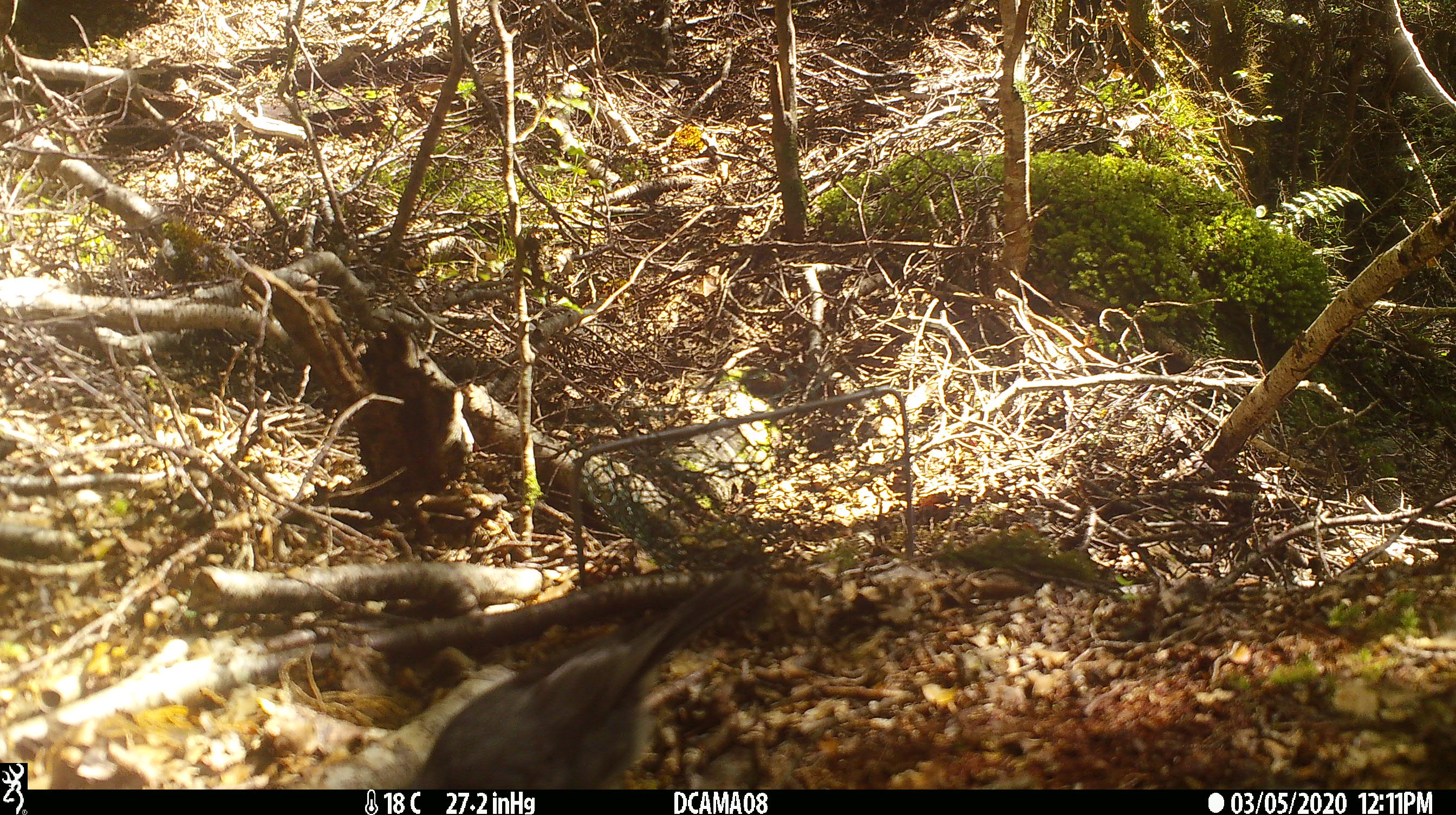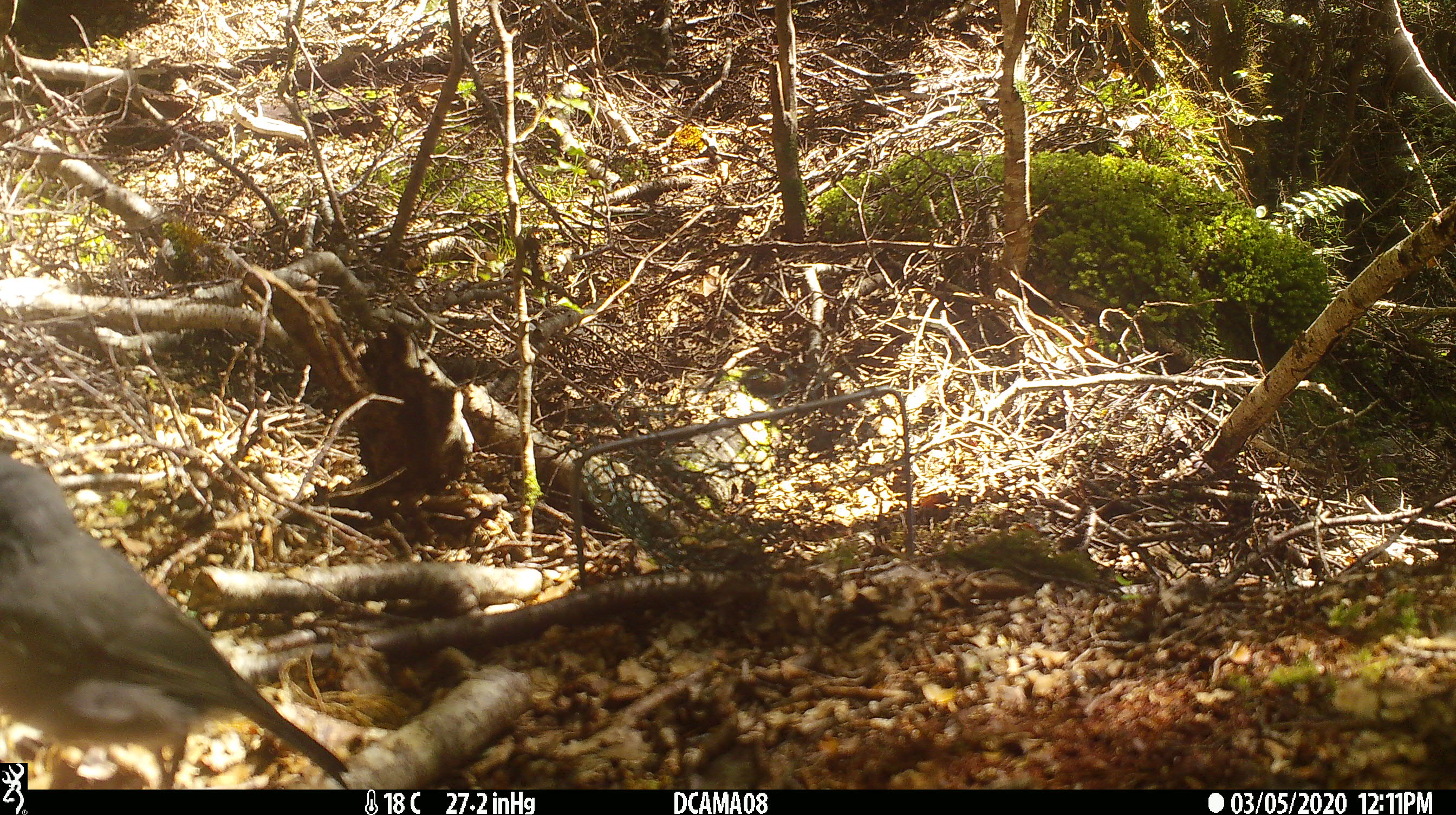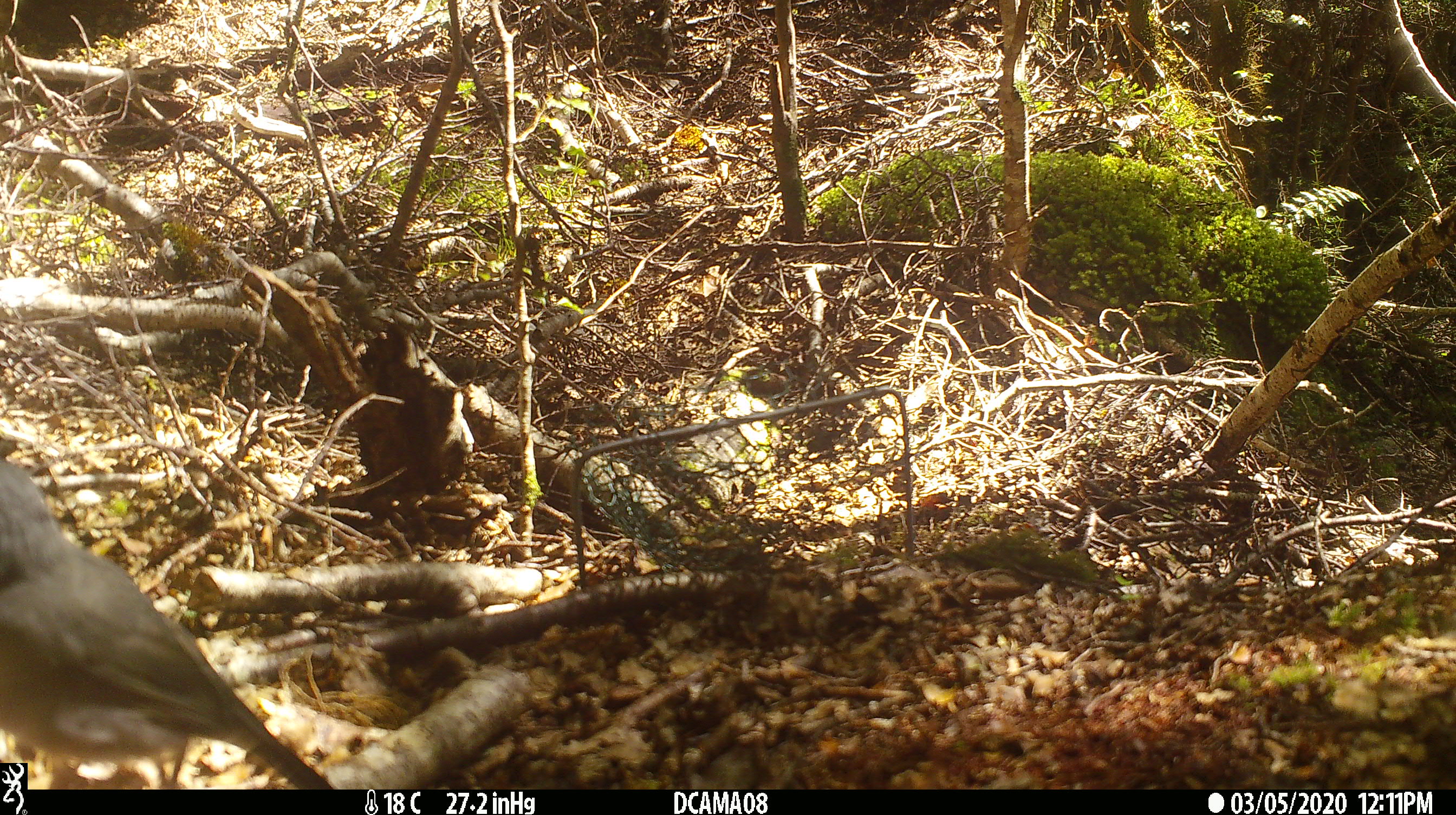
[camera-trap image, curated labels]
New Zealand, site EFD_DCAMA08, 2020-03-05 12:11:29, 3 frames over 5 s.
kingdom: Animalia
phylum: Chordata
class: Aves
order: Passeriformes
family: Petroicidae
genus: Petroica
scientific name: Petroica australis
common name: new zealand robin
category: robin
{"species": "robin (new zealand robin) (Petroica australis)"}